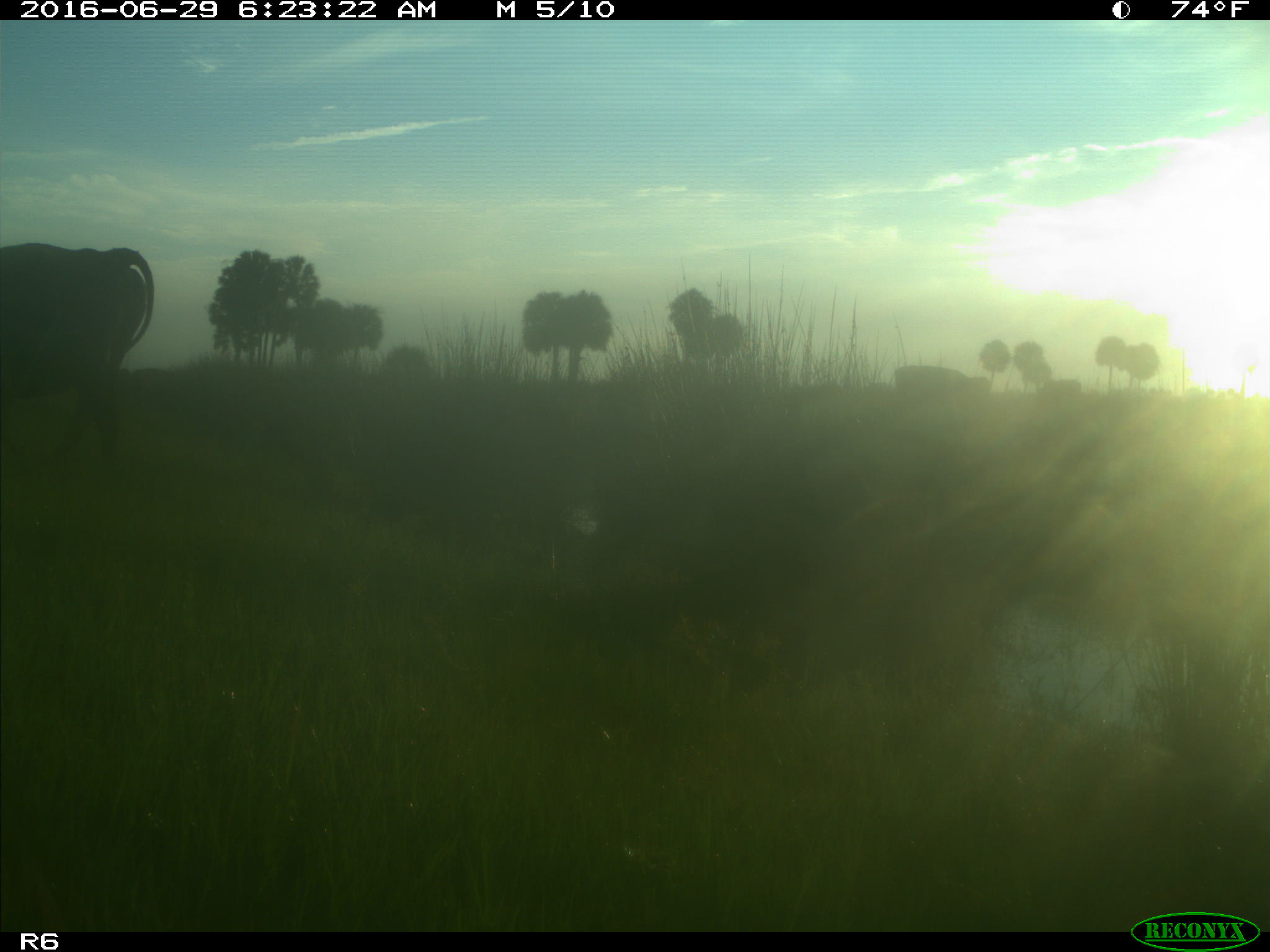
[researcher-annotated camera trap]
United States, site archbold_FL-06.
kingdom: Animalia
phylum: Chordata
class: Mammalia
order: Artiodactyla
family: Bovidae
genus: Bos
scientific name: Bos taurus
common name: domestic cow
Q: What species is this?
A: Bos taurus (domestic cow).